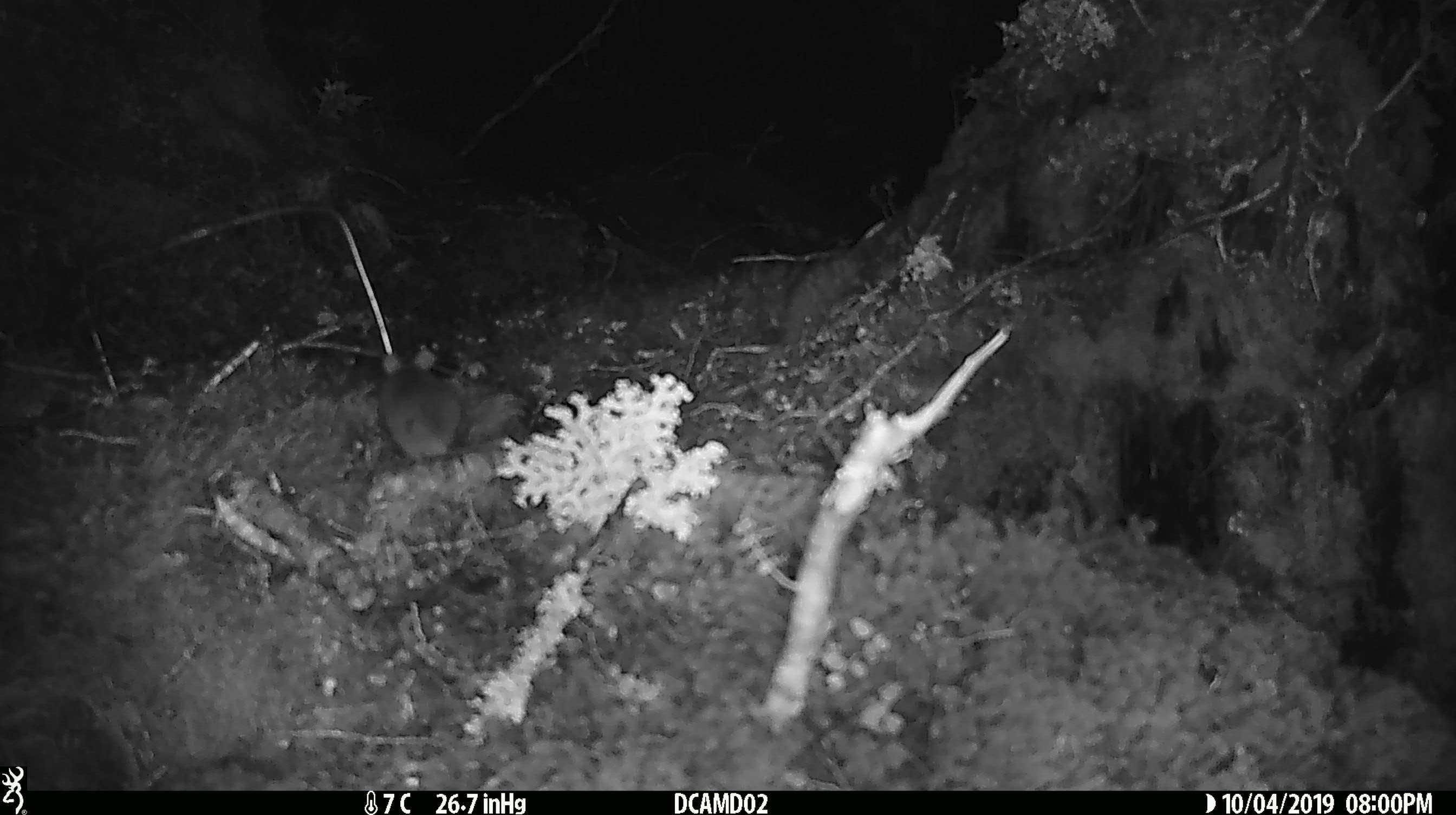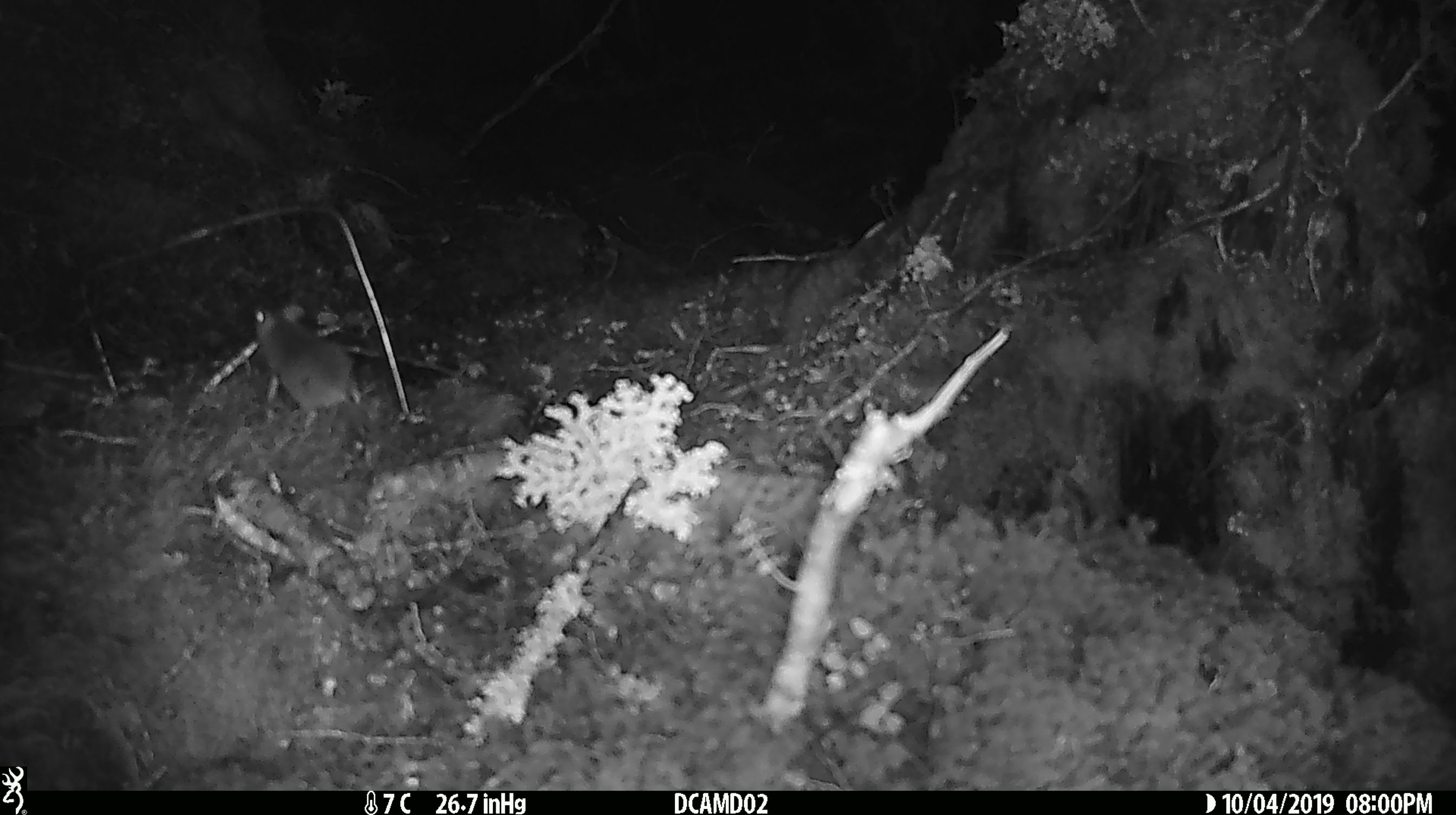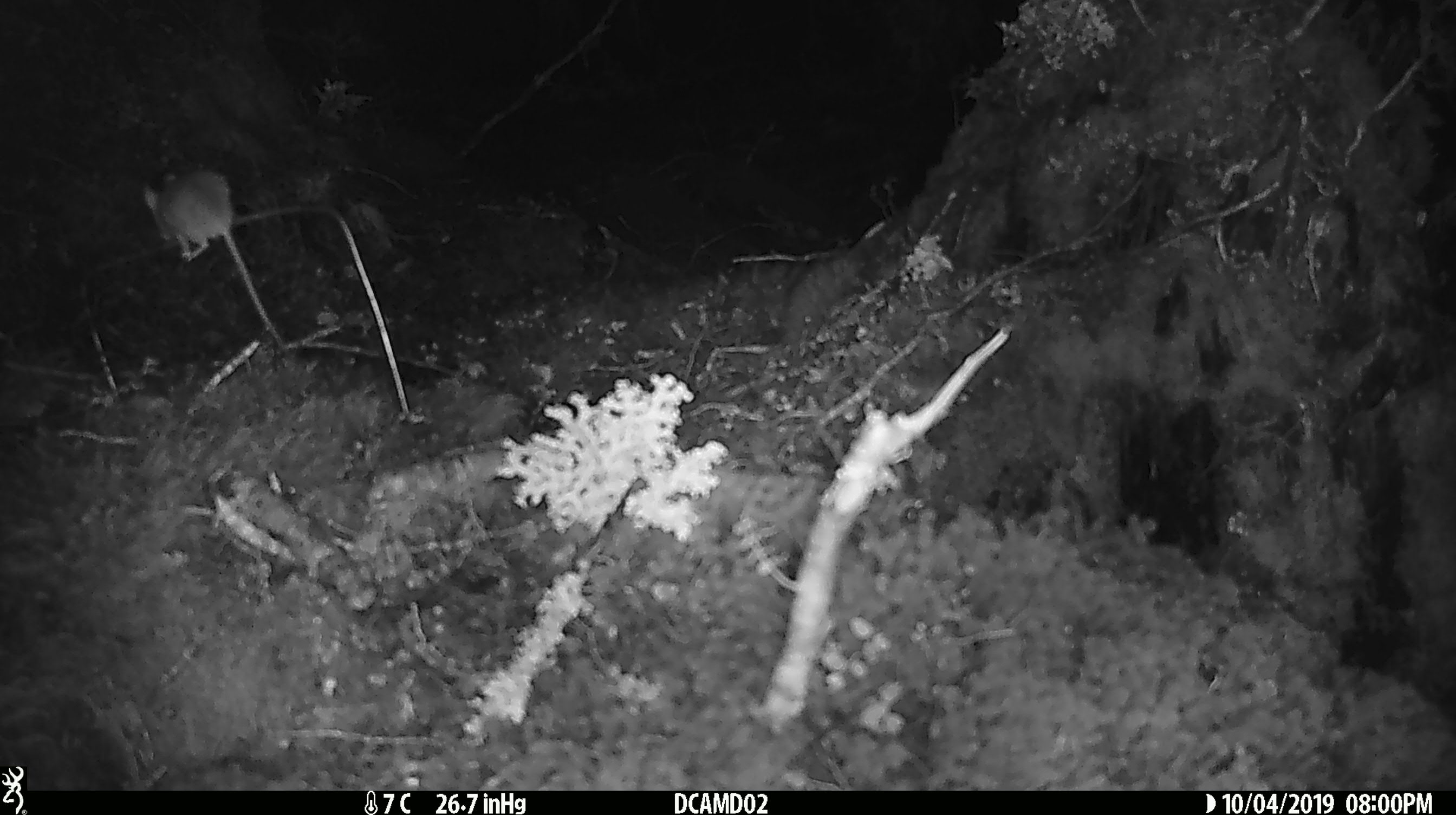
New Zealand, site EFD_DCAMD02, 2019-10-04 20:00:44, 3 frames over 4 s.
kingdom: Animalia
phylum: Chordata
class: Mammalia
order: Rodentia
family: Muridae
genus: Mus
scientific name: Mus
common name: mouse